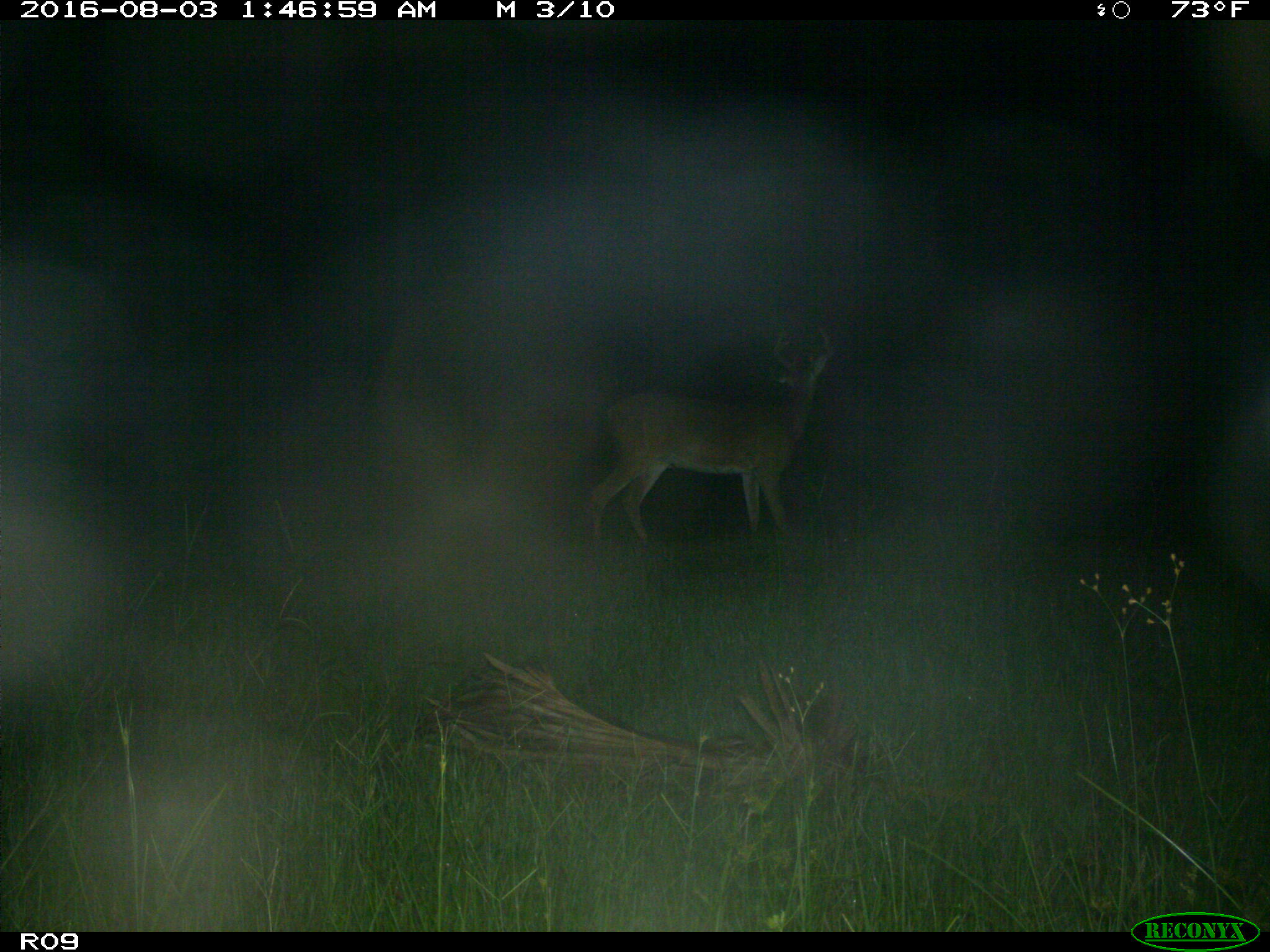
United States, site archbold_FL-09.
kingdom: Animalia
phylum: Chordata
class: Mammalia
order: Artiodactyla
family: Cervidae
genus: Odocoileus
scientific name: Odocoileus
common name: deer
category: unidentified deer